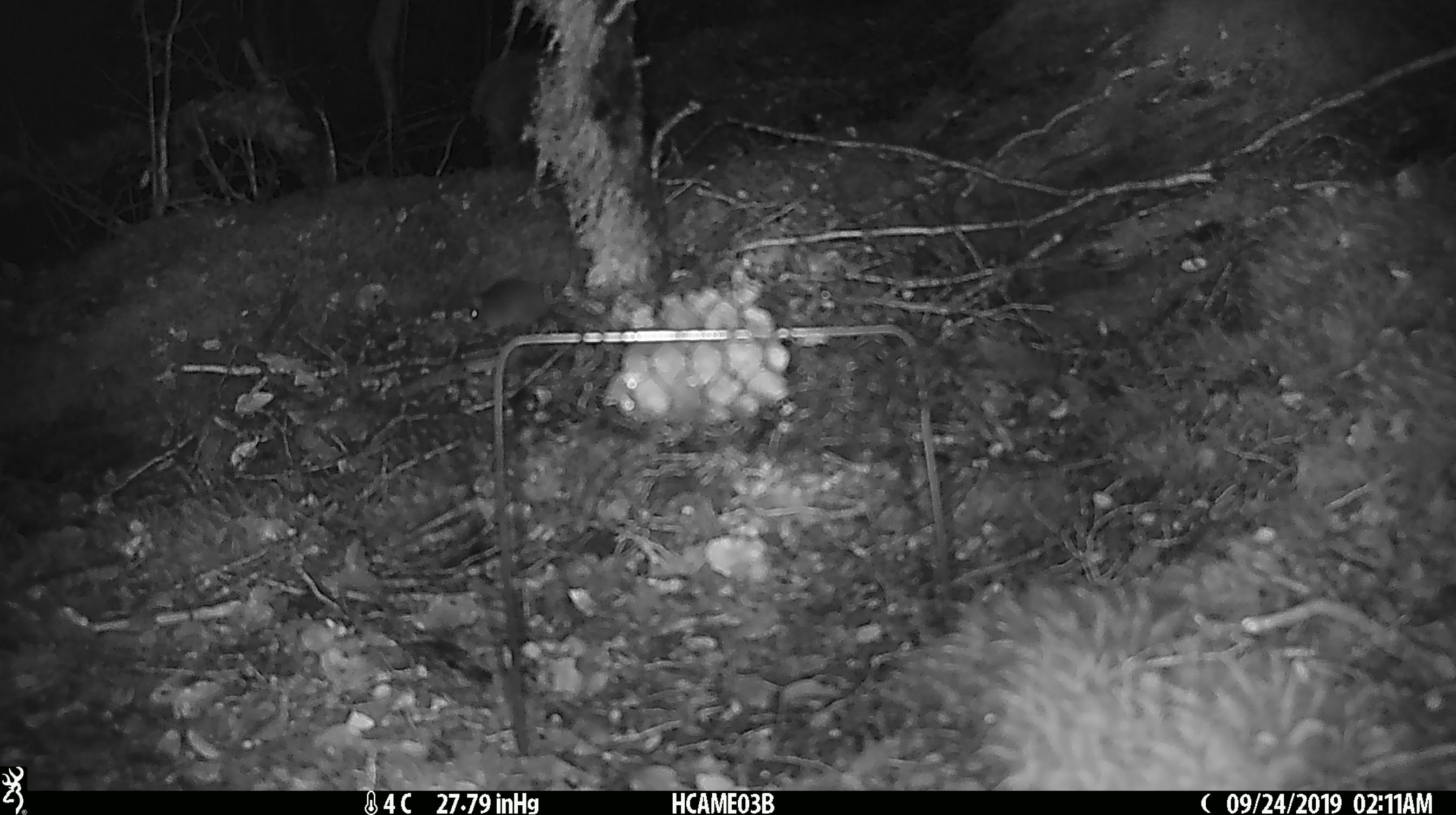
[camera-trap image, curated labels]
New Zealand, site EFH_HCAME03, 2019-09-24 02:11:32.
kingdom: Animalia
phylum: Chordata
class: Mammalia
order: Rodentia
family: Muridae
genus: Mus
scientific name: Mus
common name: mouse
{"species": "mouse (Mus)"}